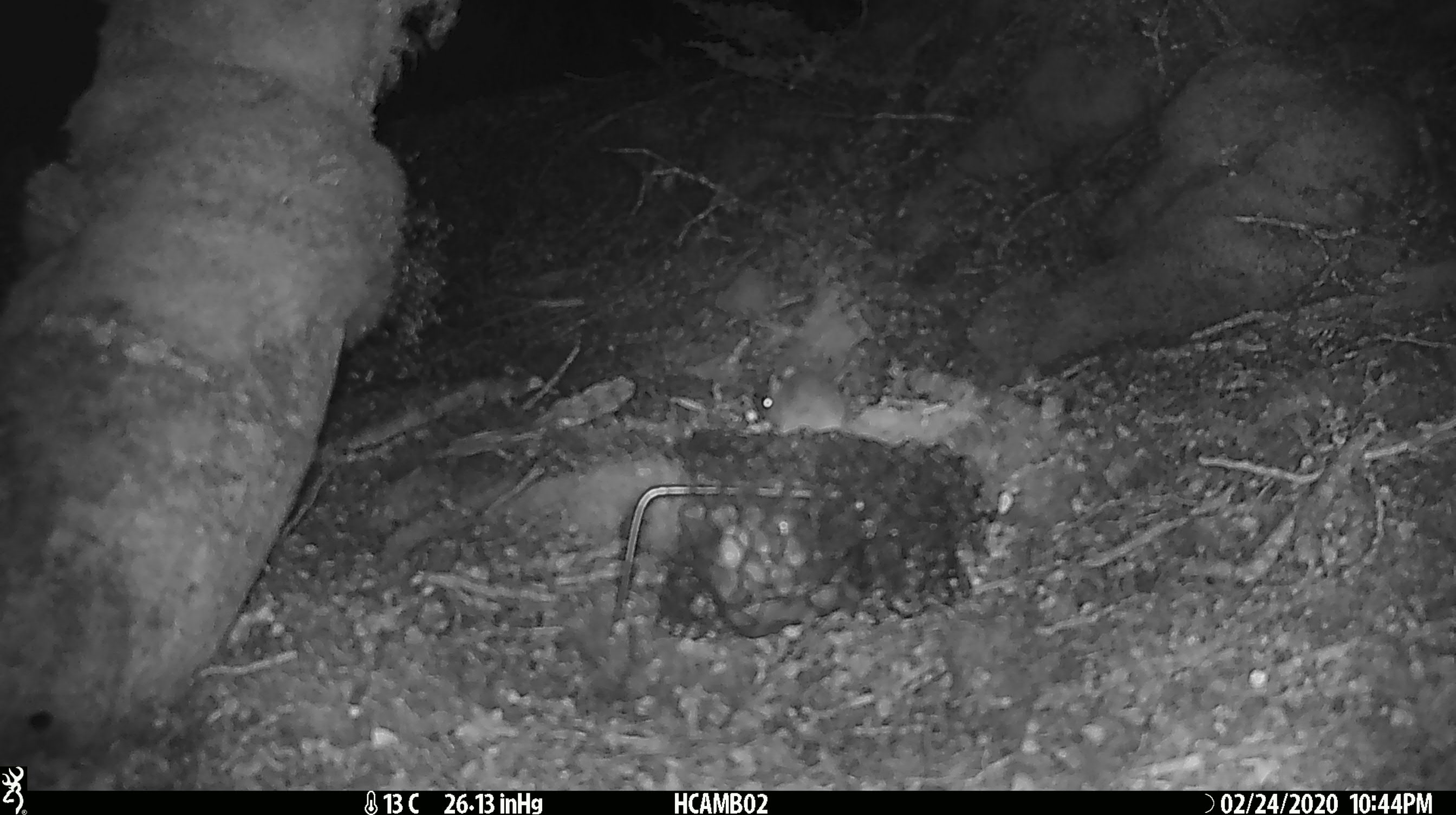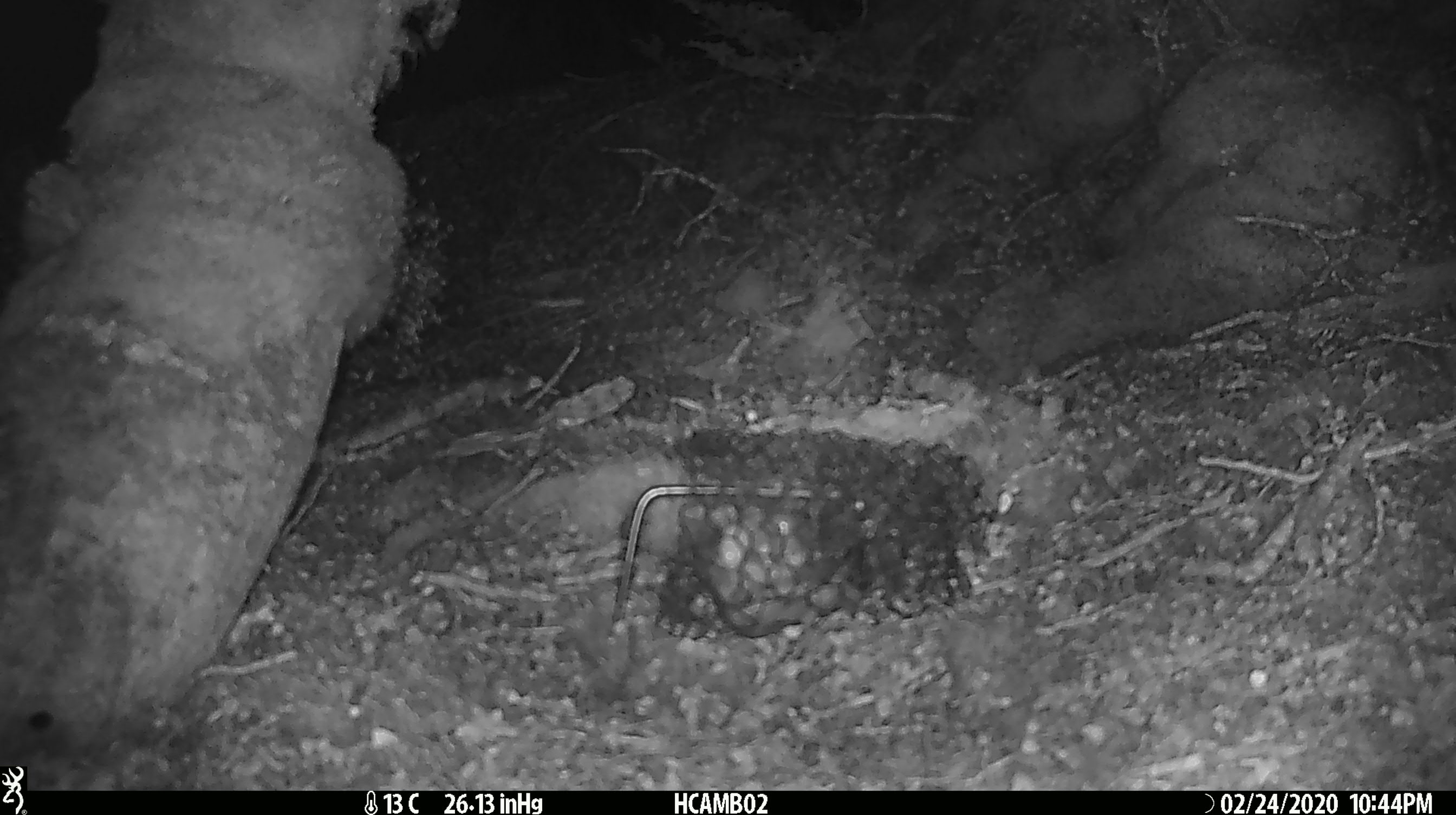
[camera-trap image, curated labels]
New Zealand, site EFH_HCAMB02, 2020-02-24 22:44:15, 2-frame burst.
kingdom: Animalia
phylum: Chordata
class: Mammalia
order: Rodentia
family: Muridae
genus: Mus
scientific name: Mus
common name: mouse